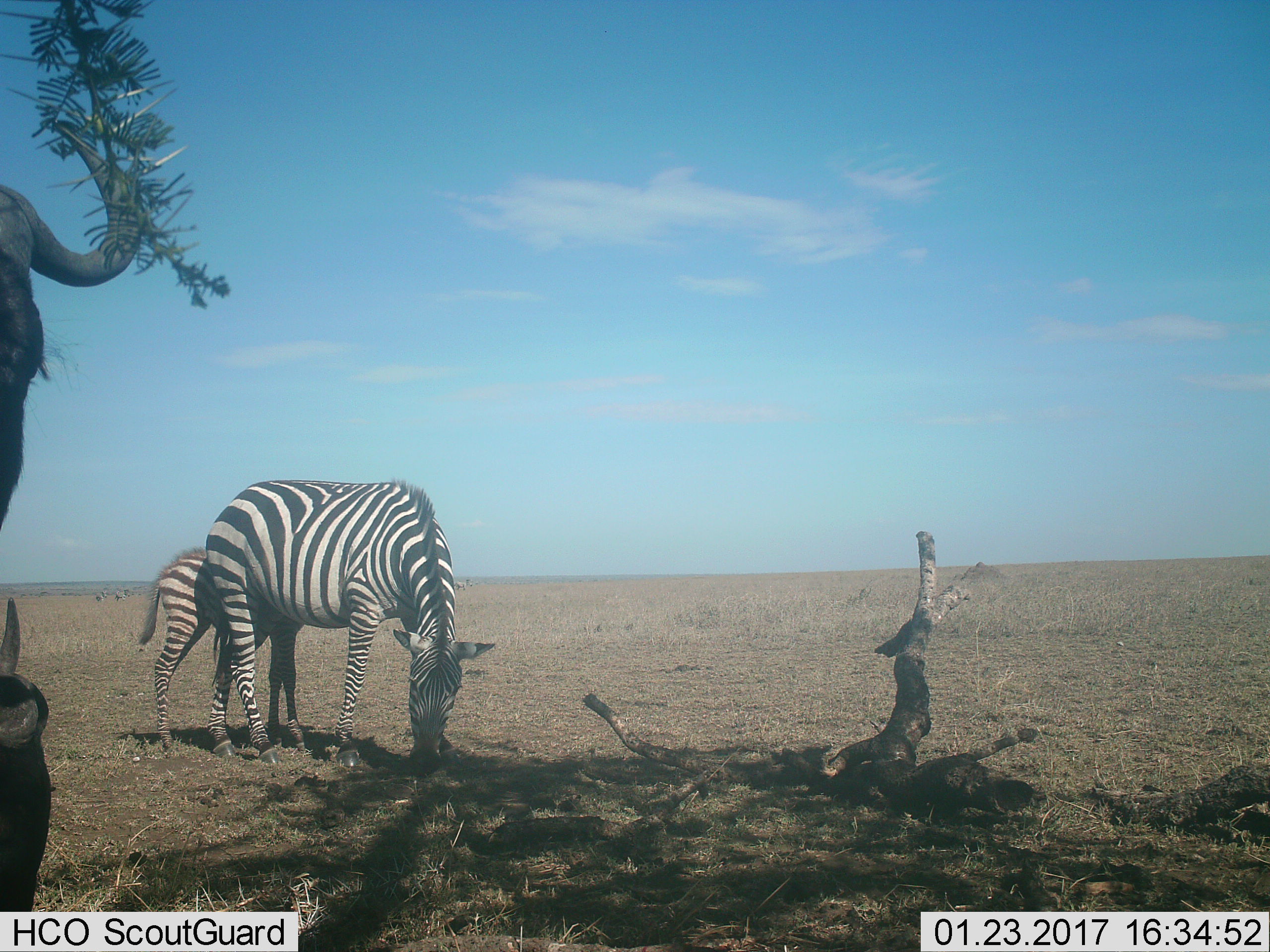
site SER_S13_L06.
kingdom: Animalia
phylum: Chordata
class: Mammalia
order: Artiodactyla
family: Bovidae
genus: Connochaetes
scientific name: Connochaetes taurinus taurinus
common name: blue wildebeest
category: wildebeestblue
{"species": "wildebeestblue (blue wildebeest) (Connochaetes taurinus taurinus)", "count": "1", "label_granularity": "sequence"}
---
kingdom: Animalia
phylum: Chordata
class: Mammalia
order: Perissodactyla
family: Equidae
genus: Equus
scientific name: Equus quagga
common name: plains zebra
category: zebraplains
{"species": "zebraplains (plains zebra) (Equus quagga)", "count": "2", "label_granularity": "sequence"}